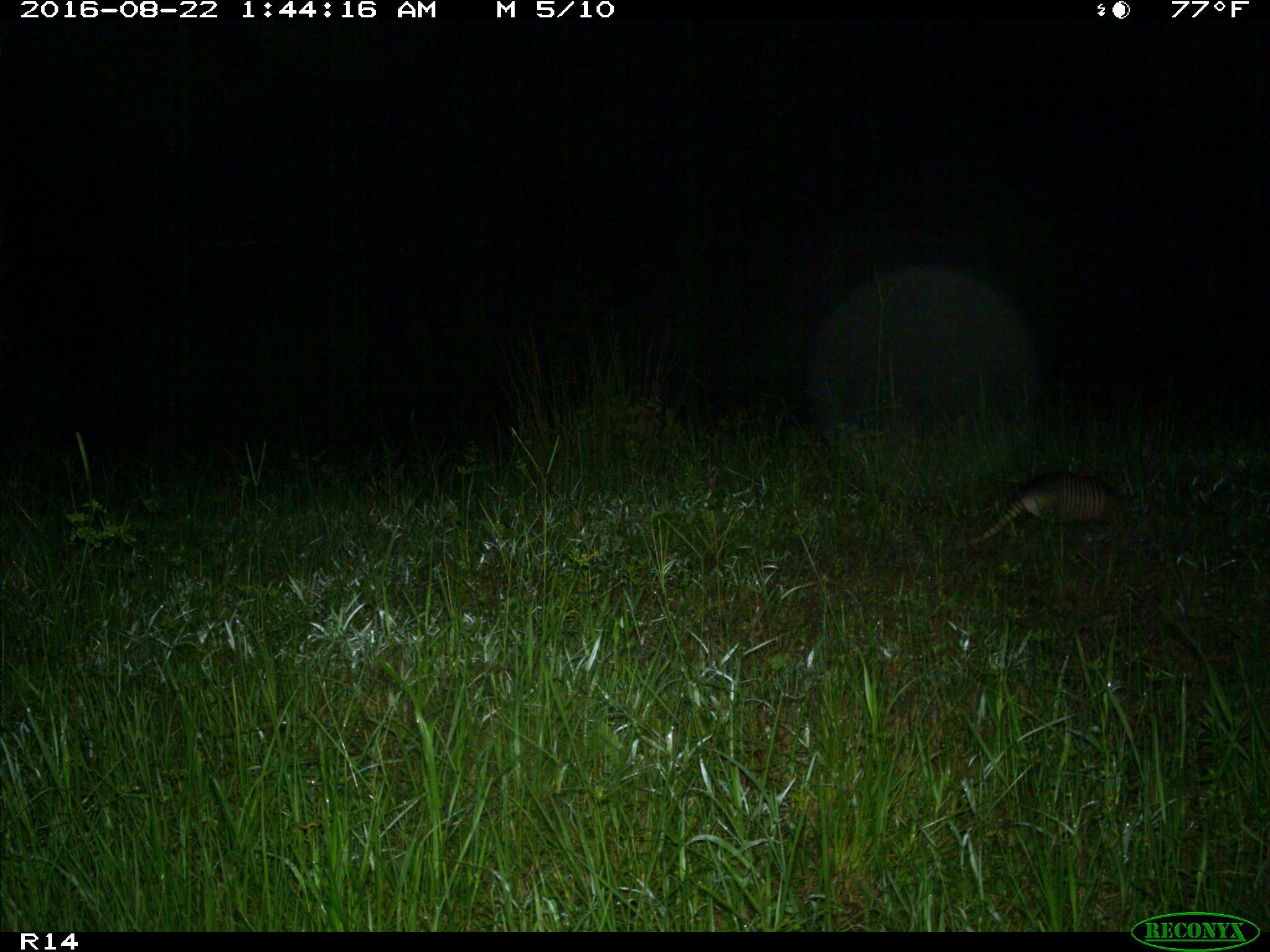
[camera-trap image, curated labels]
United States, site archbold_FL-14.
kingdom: Animalia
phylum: Chordata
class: Mammalia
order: Cingulata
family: Dasypodidae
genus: Dasypus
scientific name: Dasypus novemcinctus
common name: nine-banded armadillo